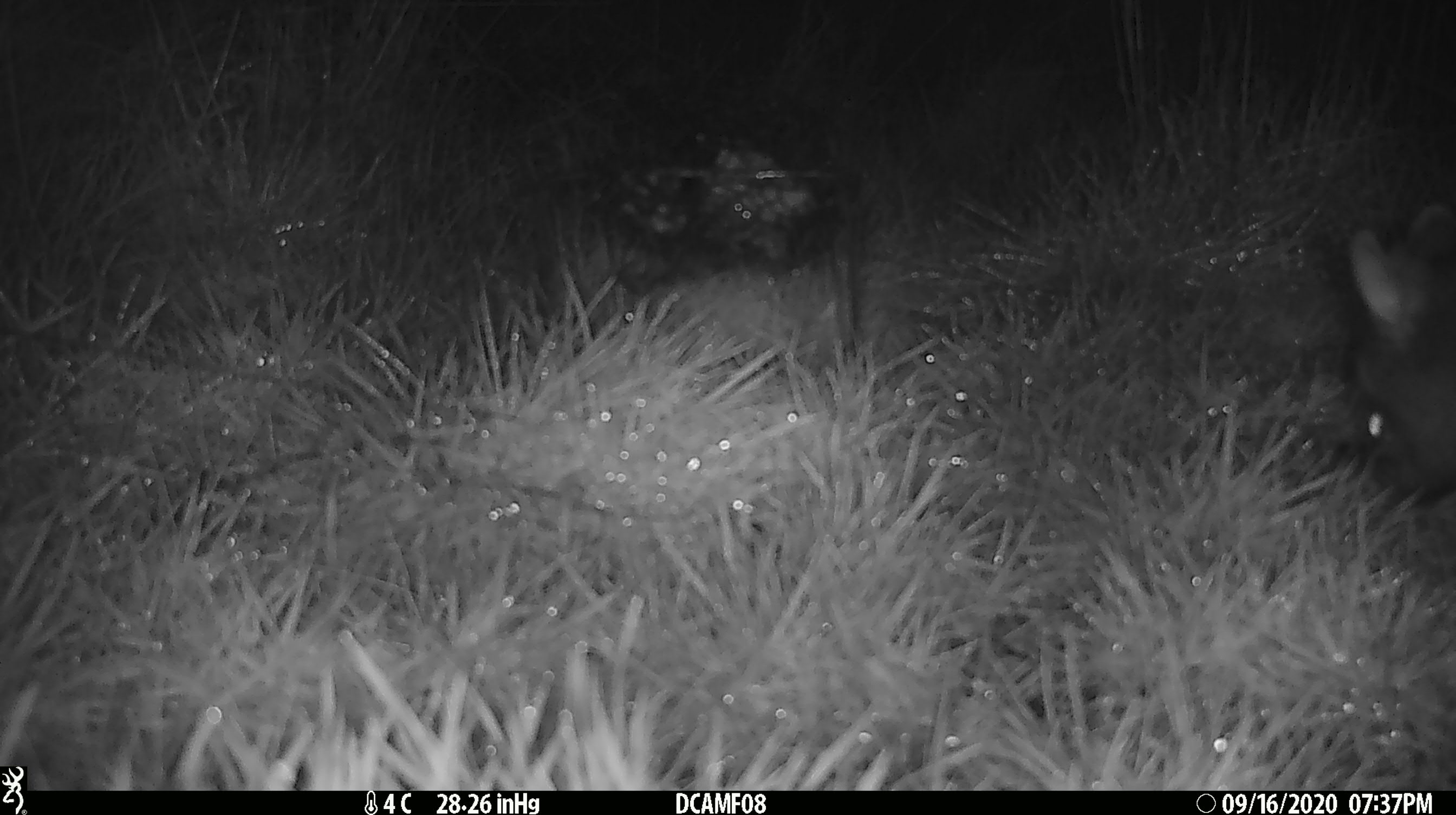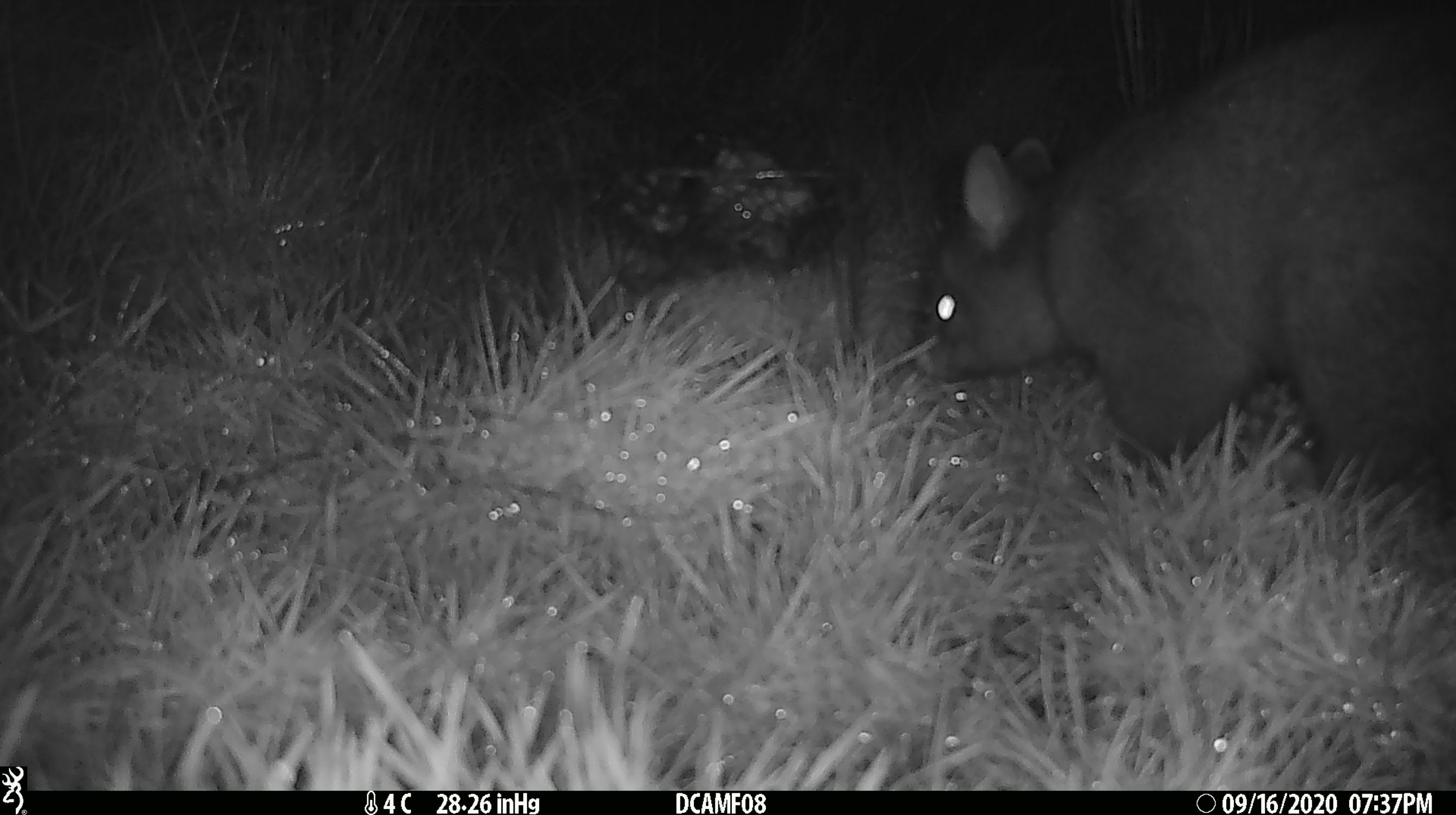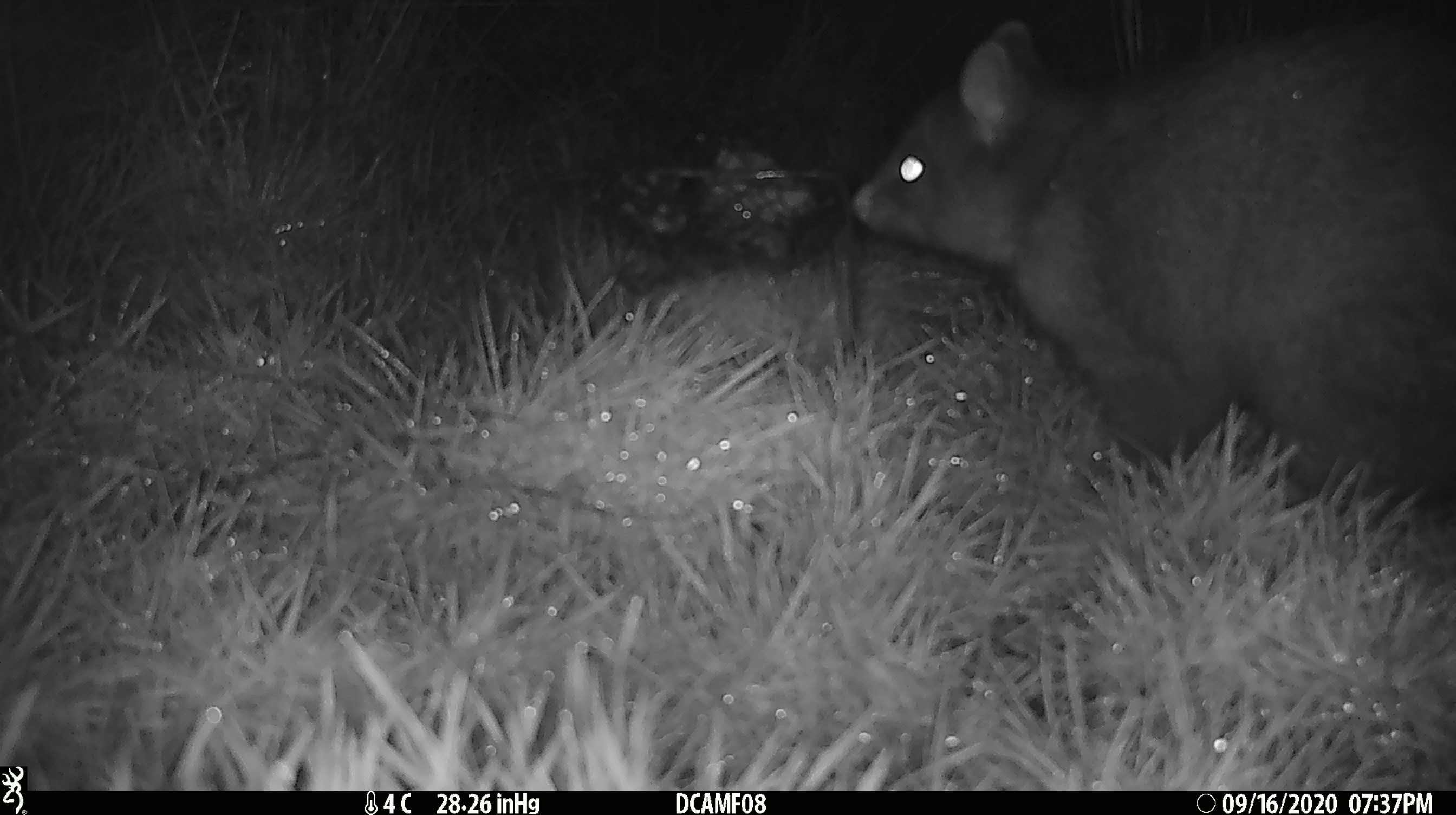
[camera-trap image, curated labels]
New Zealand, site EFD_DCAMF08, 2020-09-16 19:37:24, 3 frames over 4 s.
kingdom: Animalia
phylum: Chordata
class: Mammalia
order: Diprotodontia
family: Phalangeridae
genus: Trichosurus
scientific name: Trichosurus vulpecula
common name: common brushtail possum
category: possum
Possum (common brushtail possum) (Trichosurus vulpecula).